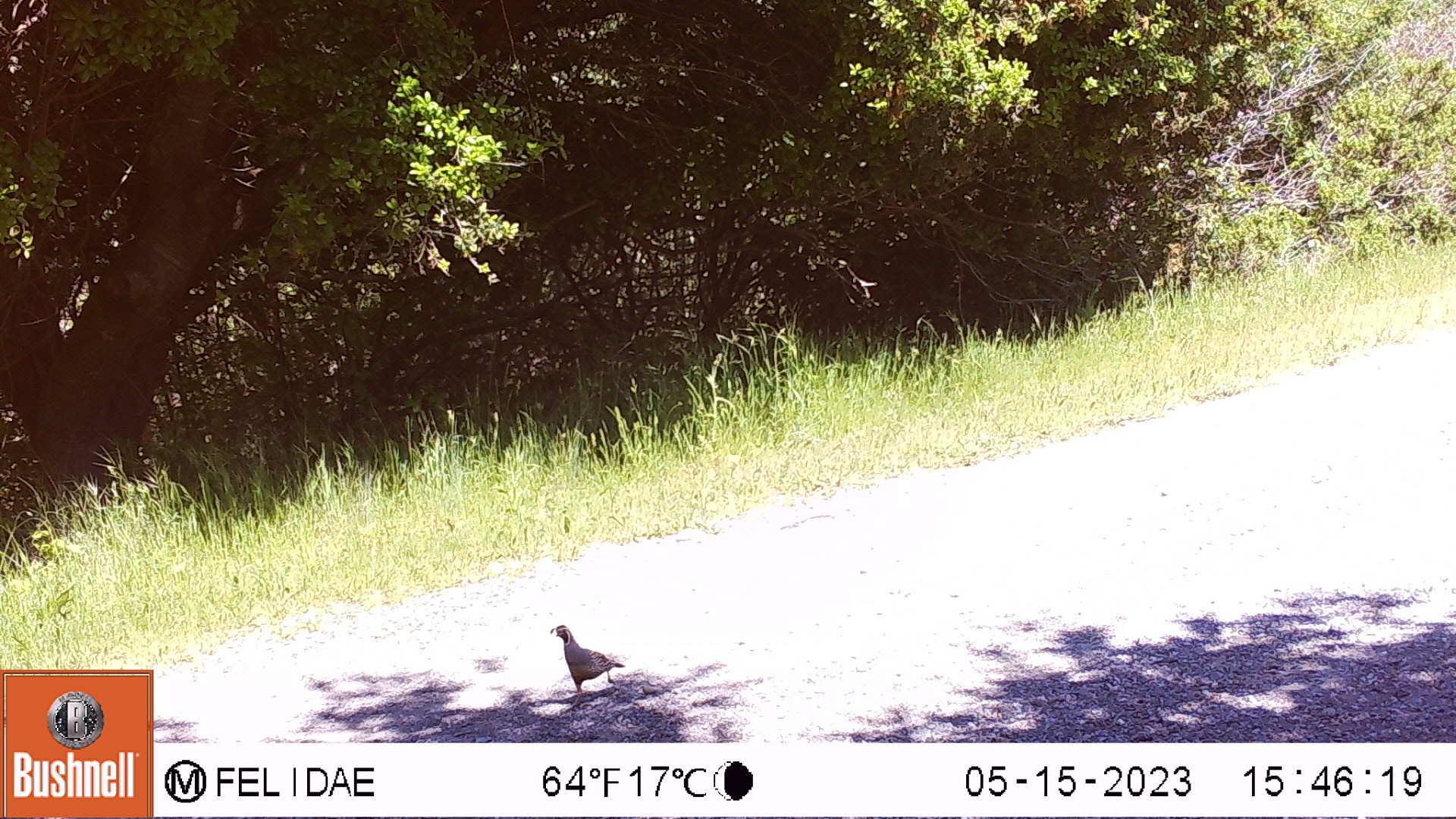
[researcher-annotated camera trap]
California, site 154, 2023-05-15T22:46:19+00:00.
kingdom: Animalia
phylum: Chordata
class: Aves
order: Galliformes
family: Odontophoridae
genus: Callipepla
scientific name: Callipepla californica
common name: california quail